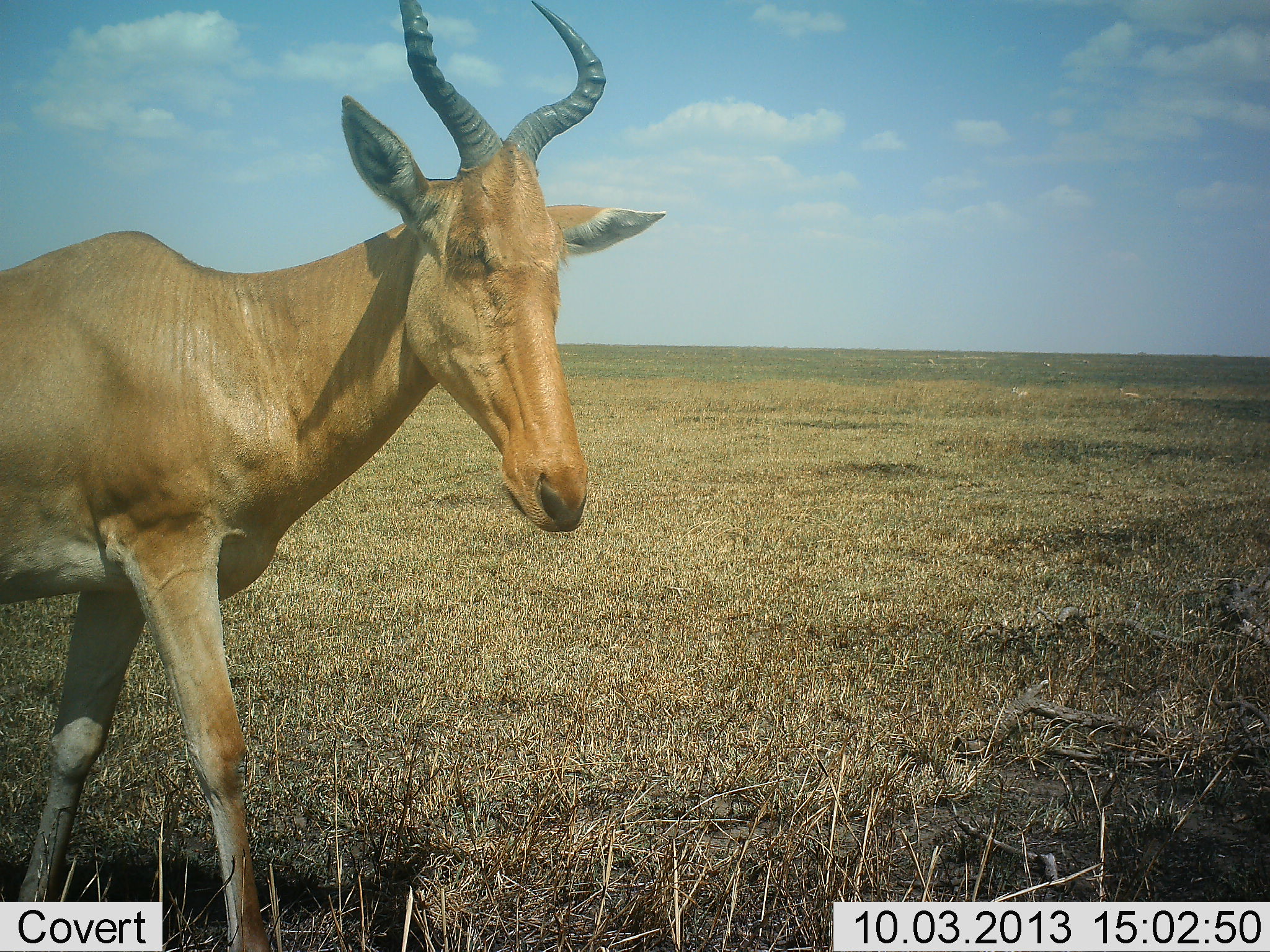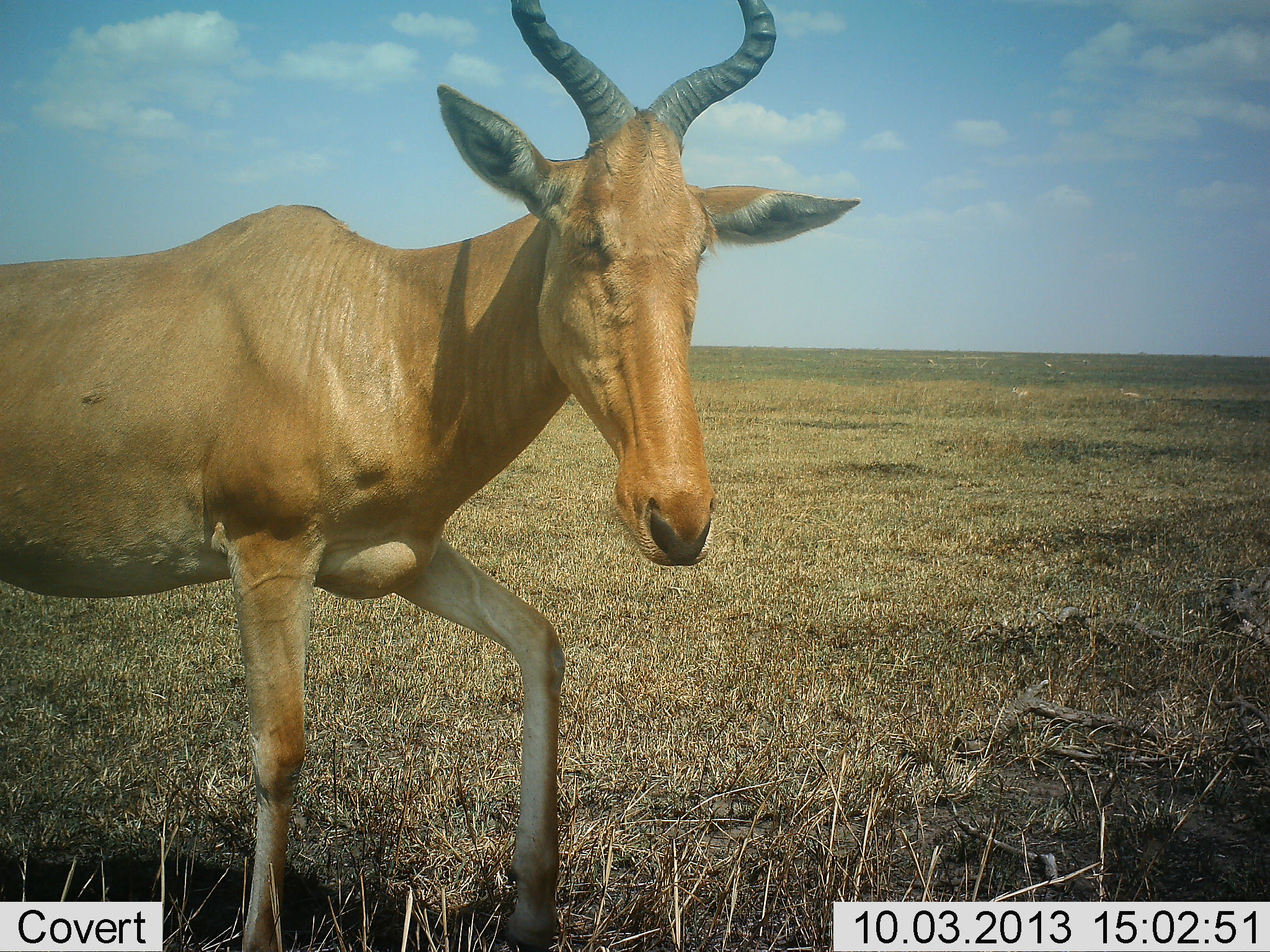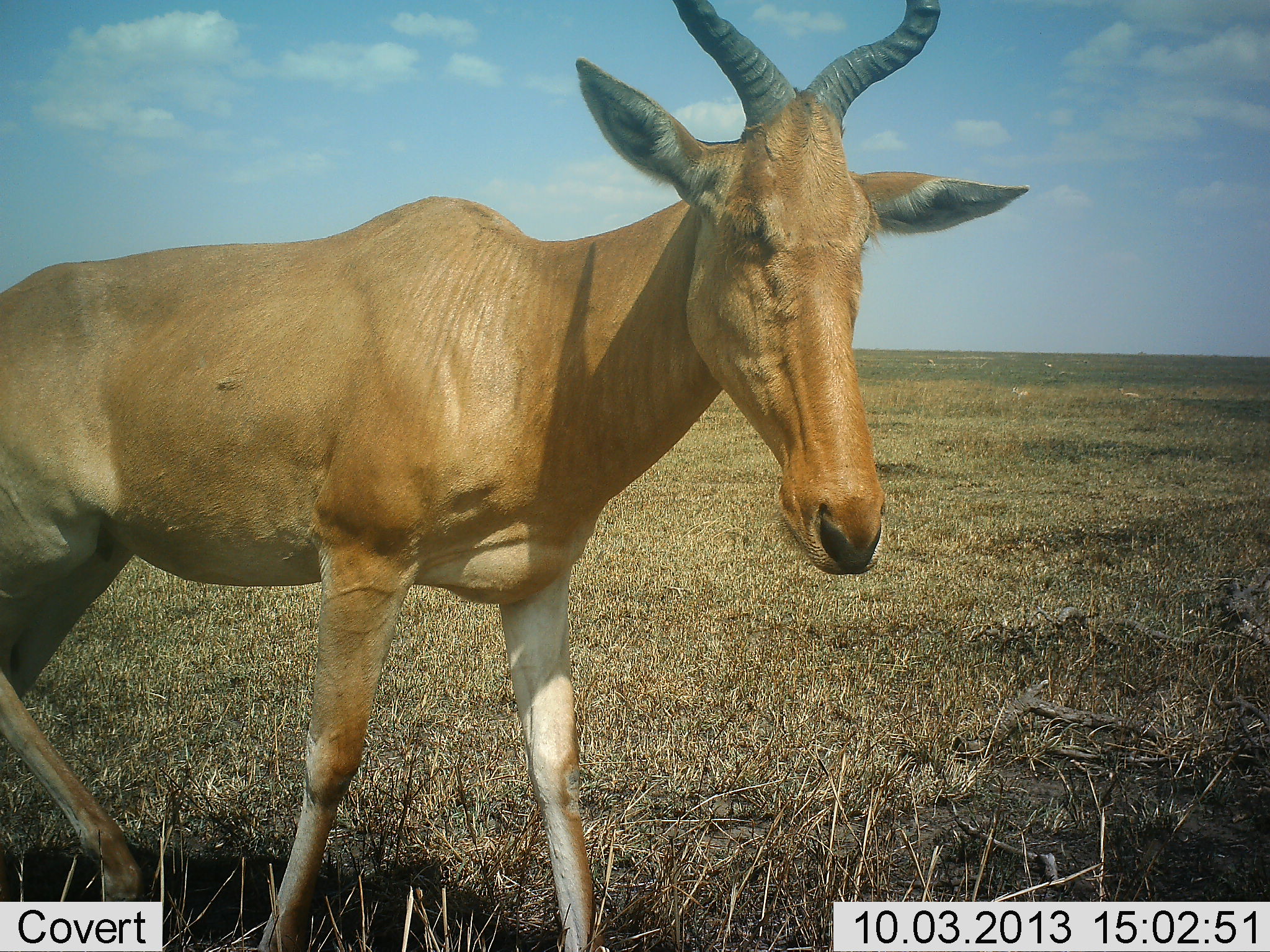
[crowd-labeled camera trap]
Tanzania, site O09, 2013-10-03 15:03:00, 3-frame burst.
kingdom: Animalia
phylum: Chordata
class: Mammalia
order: Artiodactyla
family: Bovidae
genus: Alcelaphus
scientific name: Alcelaphus buselaphus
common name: hartebeest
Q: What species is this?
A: Hartebeest (Alcelaphus buselaphus).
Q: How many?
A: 1.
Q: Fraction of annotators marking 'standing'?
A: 12%.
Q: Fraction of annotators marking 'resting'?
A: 0%.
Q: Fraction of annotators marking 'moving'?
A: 88%.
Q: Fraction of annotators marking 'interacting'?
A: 0%.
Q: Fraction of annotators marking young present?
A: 0%.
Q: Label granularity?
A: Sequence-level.